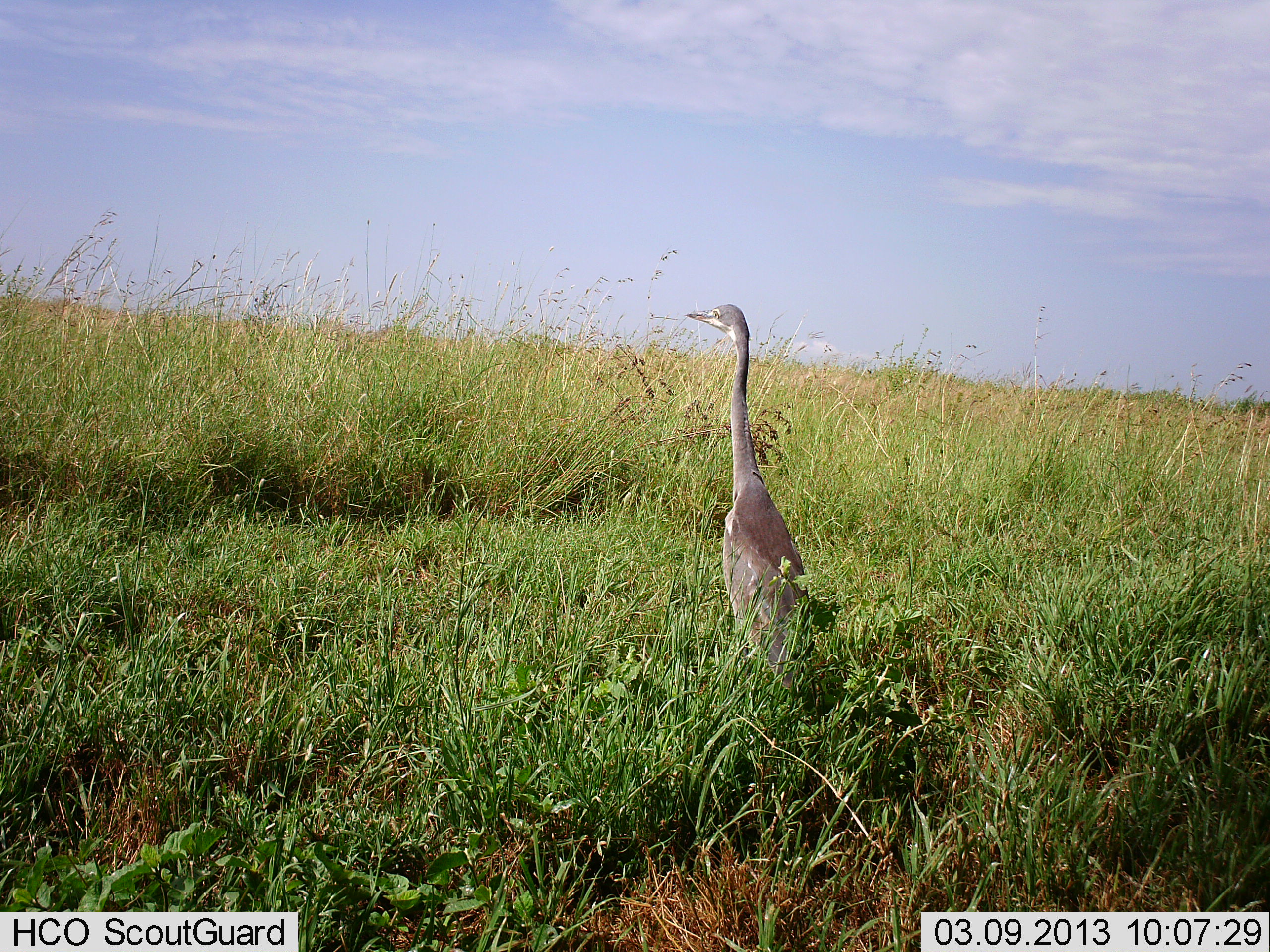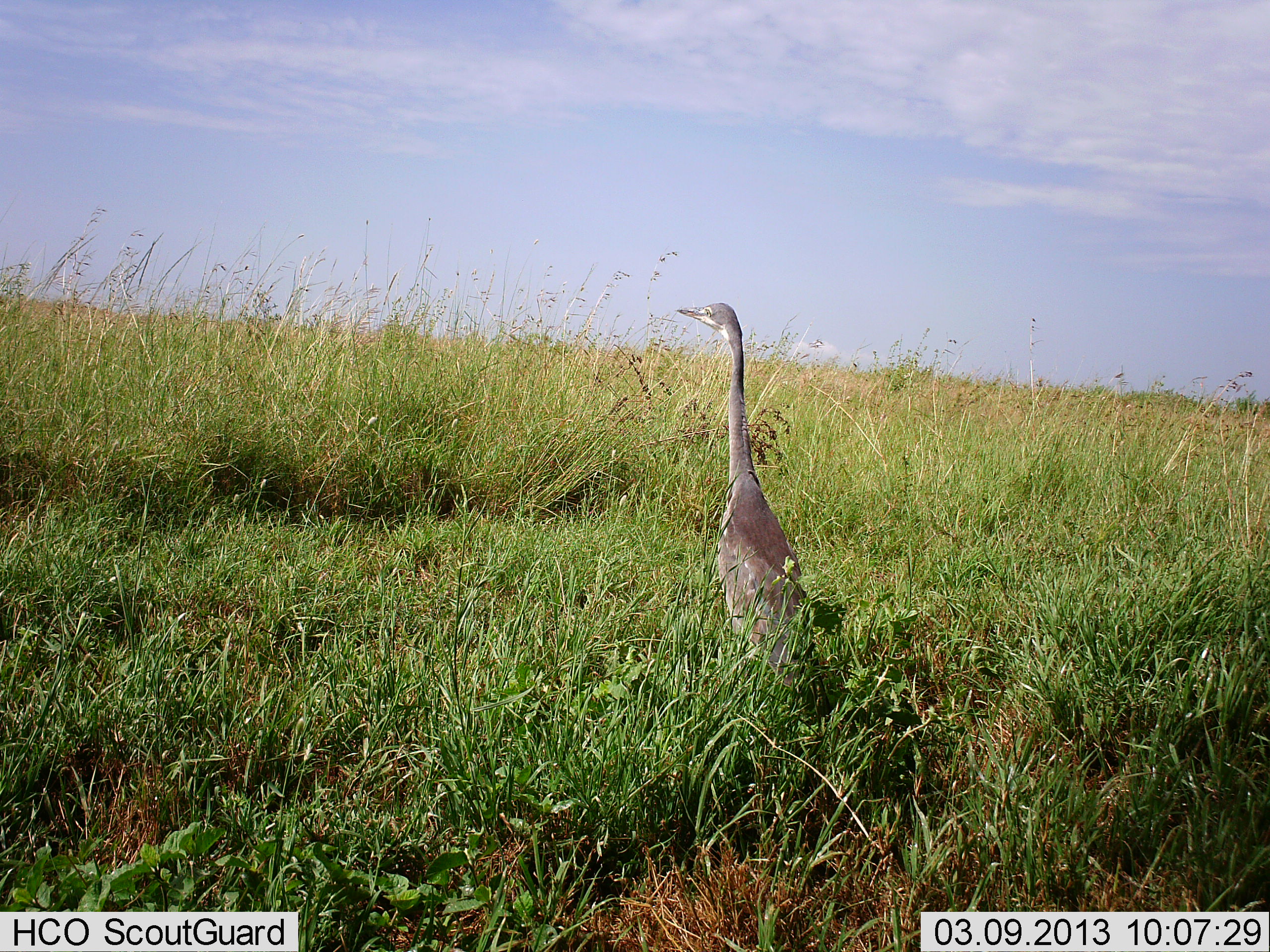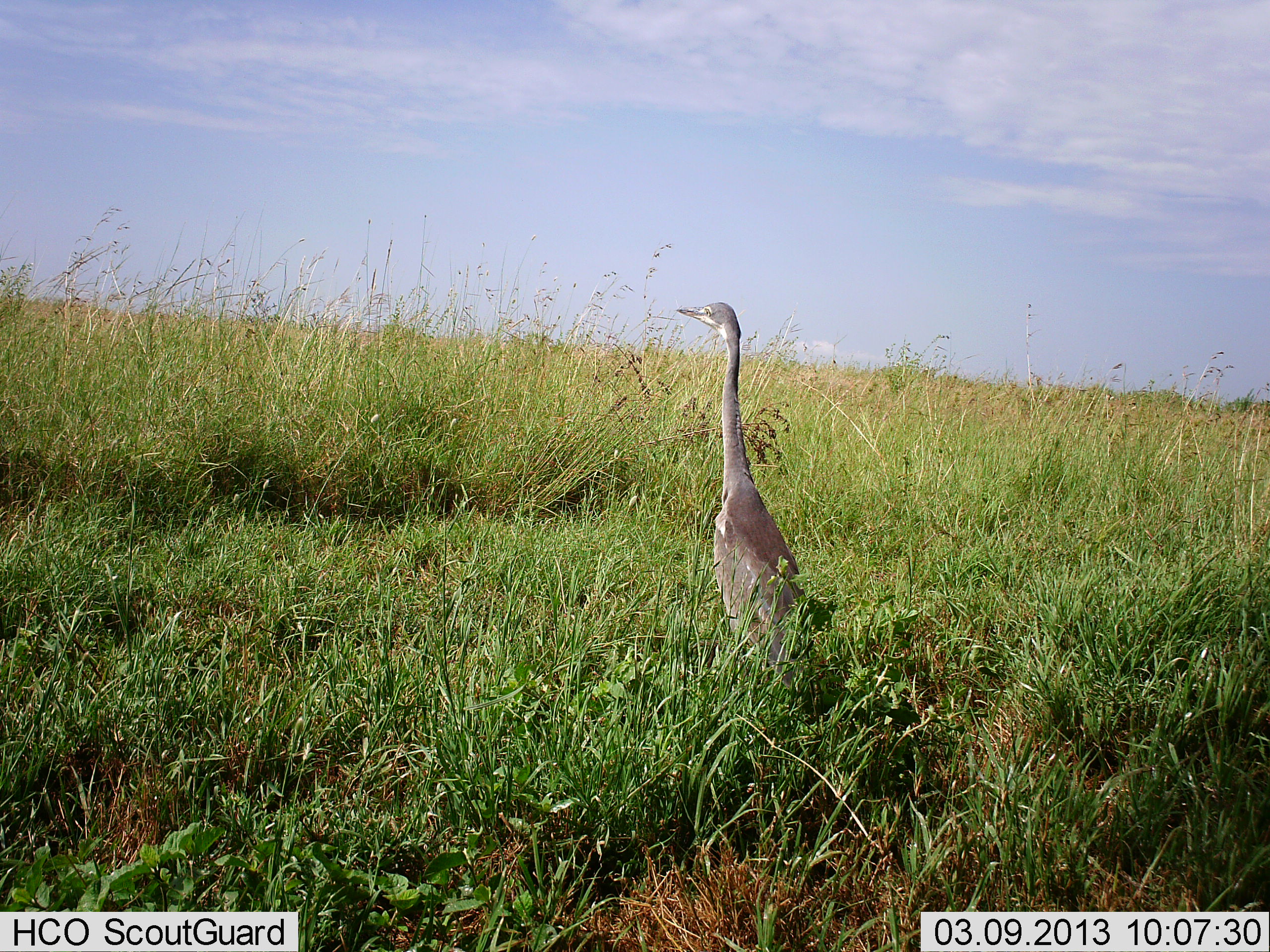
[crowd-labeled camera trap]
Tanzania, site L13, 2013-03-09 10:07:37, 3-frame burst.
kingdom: Animalia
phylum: Chordata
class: Aves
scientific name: Aves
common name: bird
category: otherbird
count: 1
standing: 83%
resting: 9%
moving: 9%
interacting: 0%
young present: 0%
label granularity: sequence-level